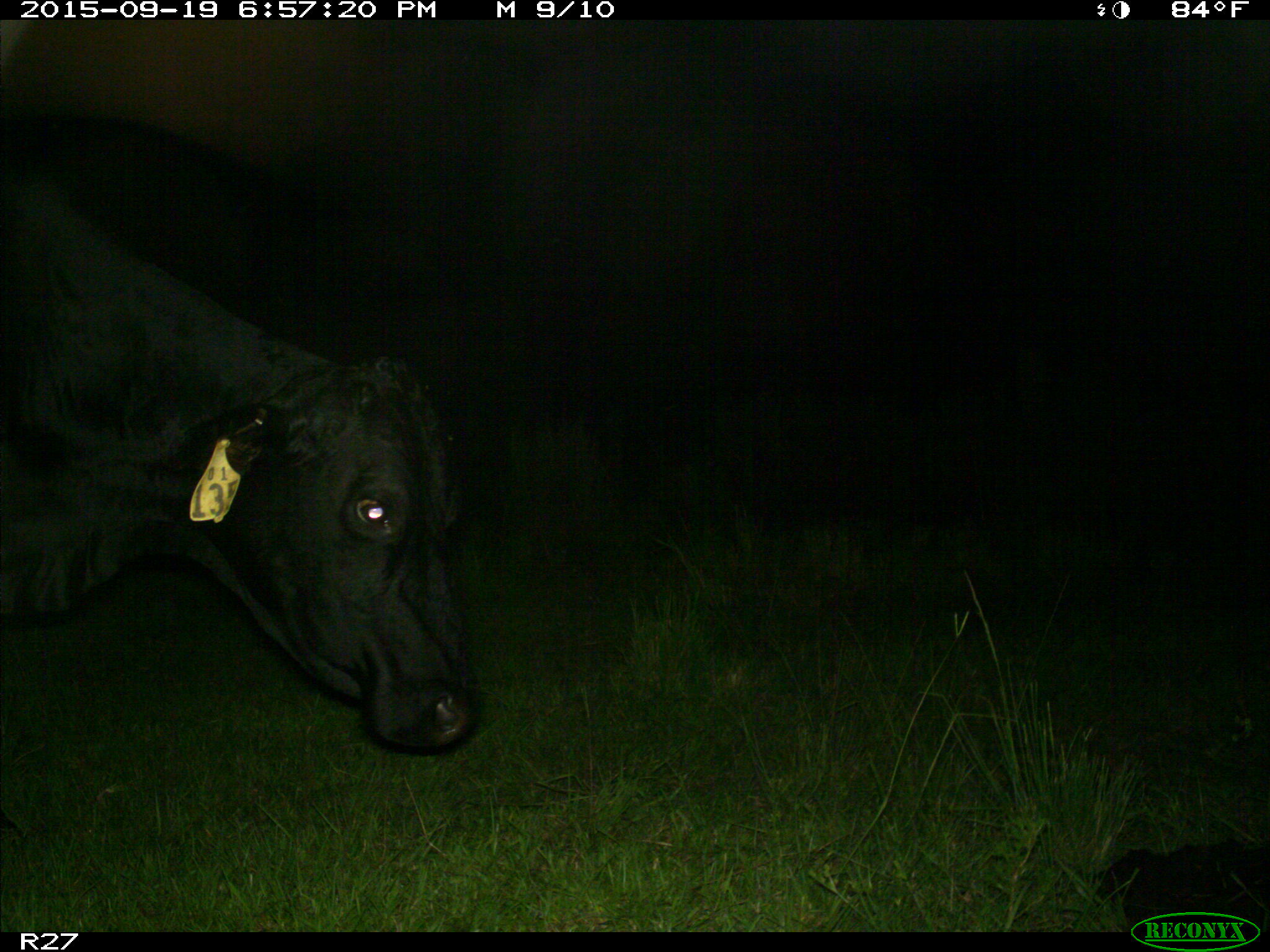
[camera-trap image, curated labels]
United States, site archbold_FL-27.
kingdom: Animalia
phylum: Chordata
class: Mammalia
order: Artiodactyla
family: Bovidae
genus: Bos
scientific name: Bos taurus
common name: domestic cow